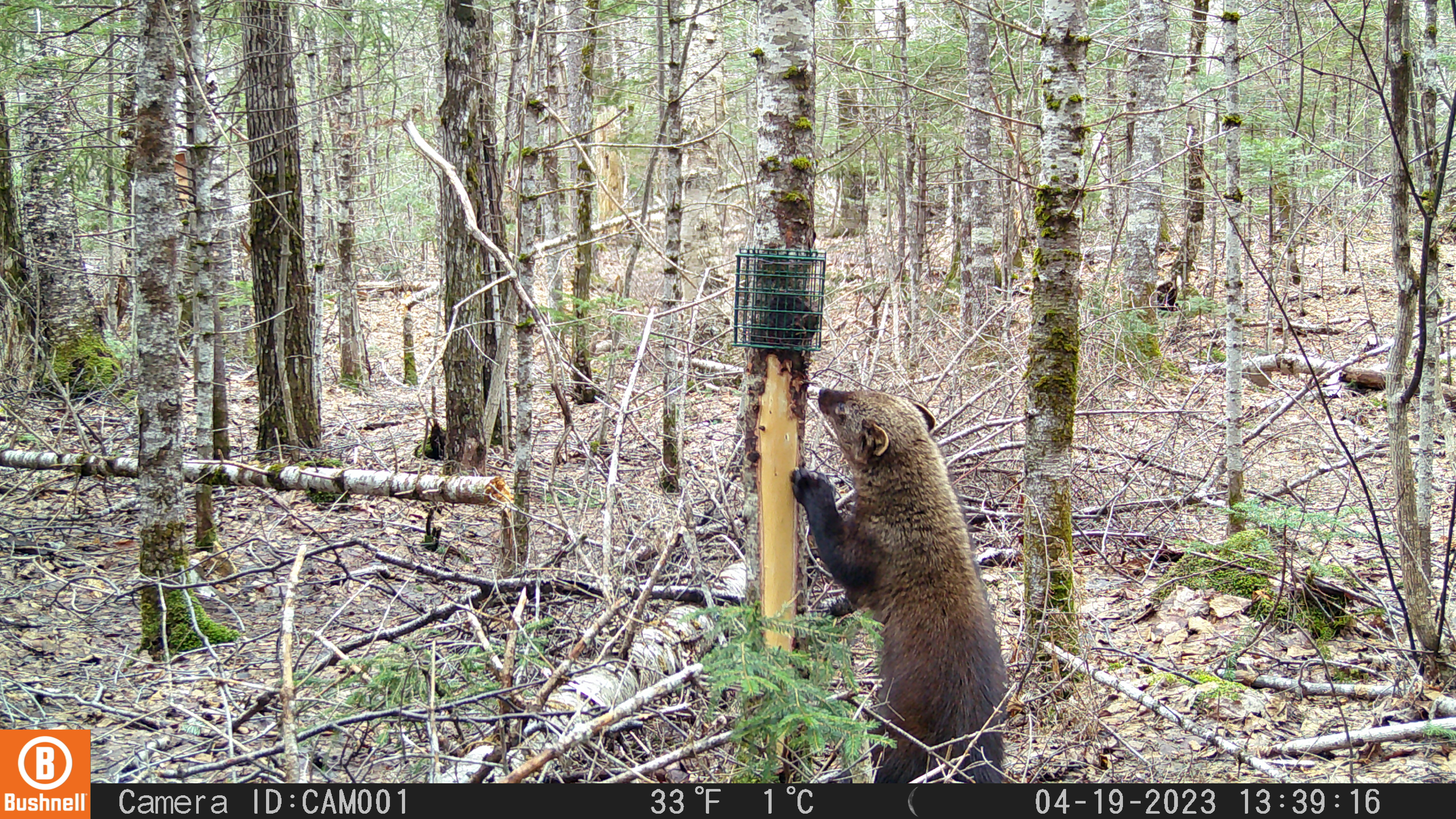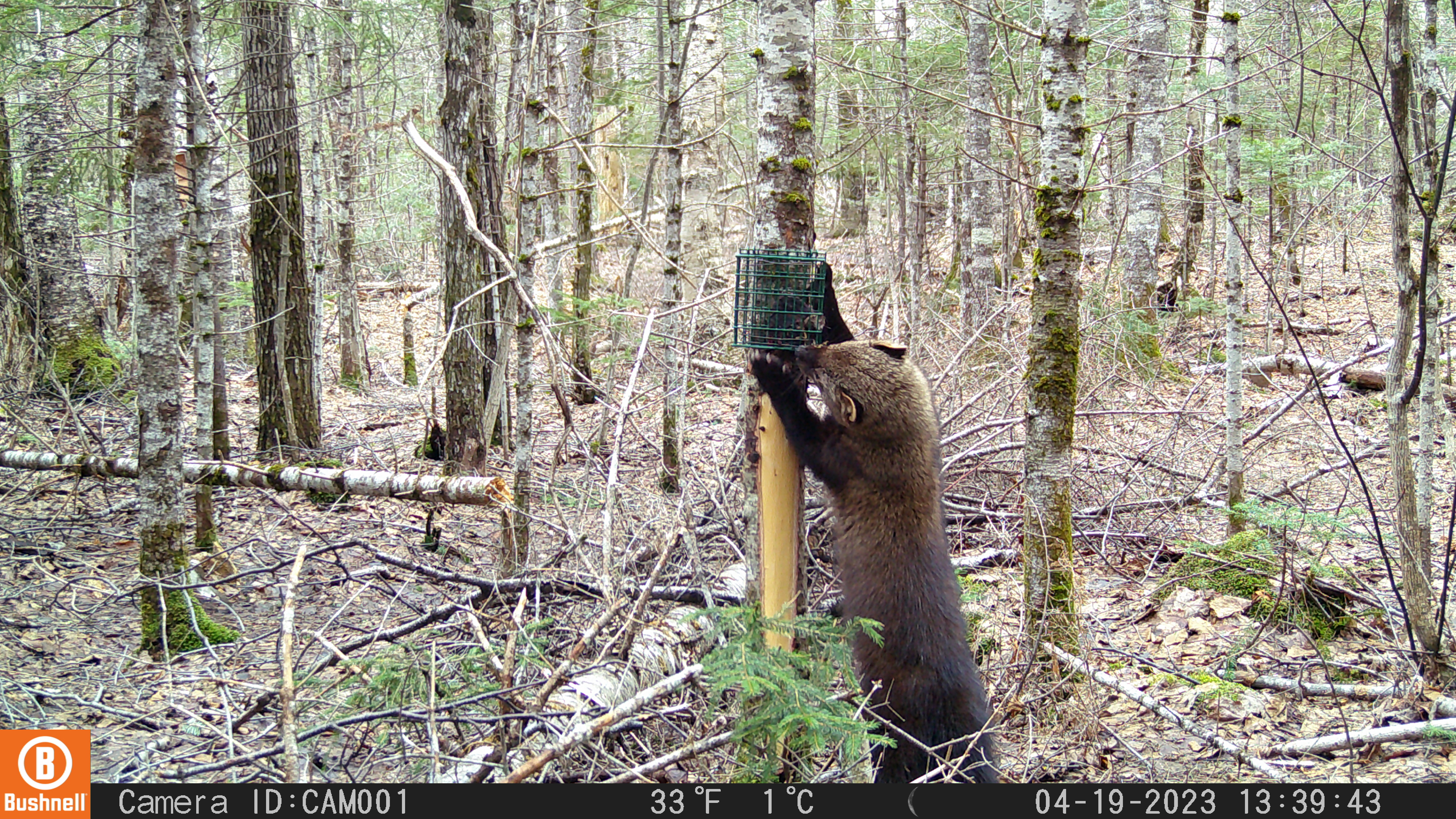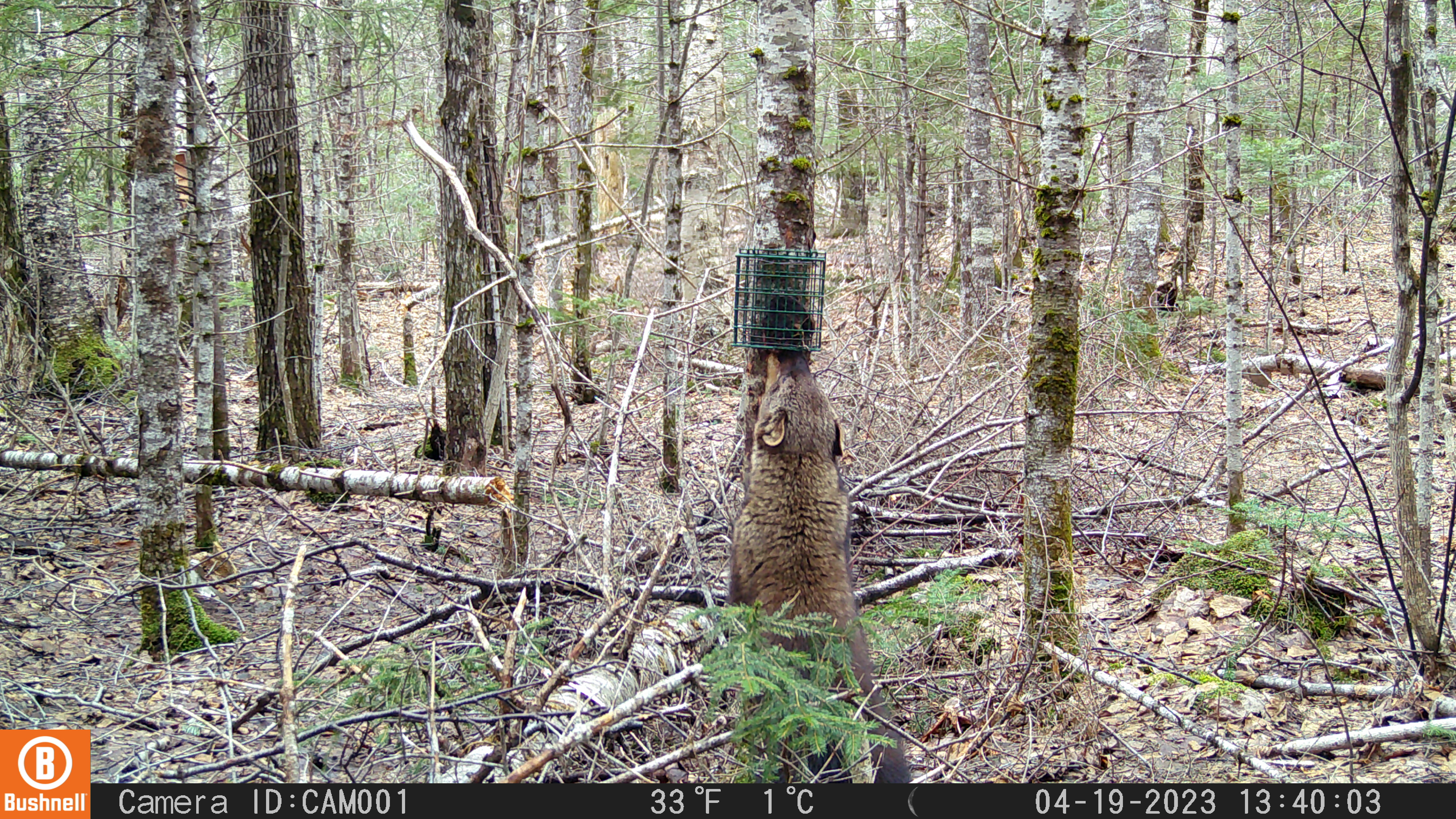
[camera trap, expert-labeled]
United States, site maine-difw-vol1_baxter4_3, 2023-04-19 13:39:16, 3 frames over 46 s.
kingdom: Animalia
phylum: Chordata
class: Mammalia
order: Carnivora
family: Mustelidae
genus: Pekania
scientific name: Pekania pennanti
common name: fisher